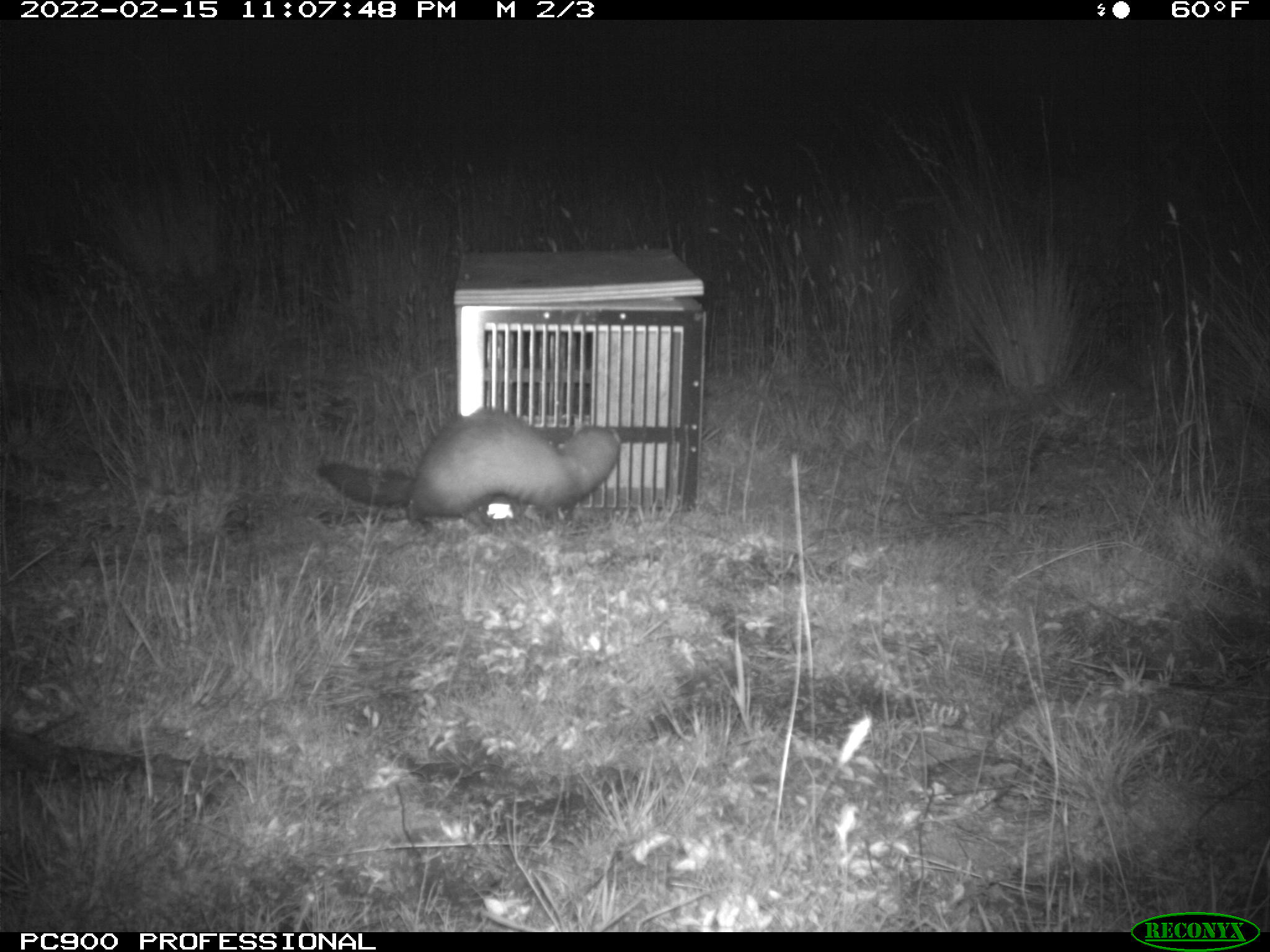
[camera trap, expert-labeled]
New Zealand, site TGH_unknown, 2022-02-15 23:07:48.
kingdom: Animalia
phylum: Chordata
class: Mammalia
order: Carnivora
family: Mustelidae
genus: Mustela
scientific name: Mustela furo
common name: ferret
Ferret (Mustela furo).